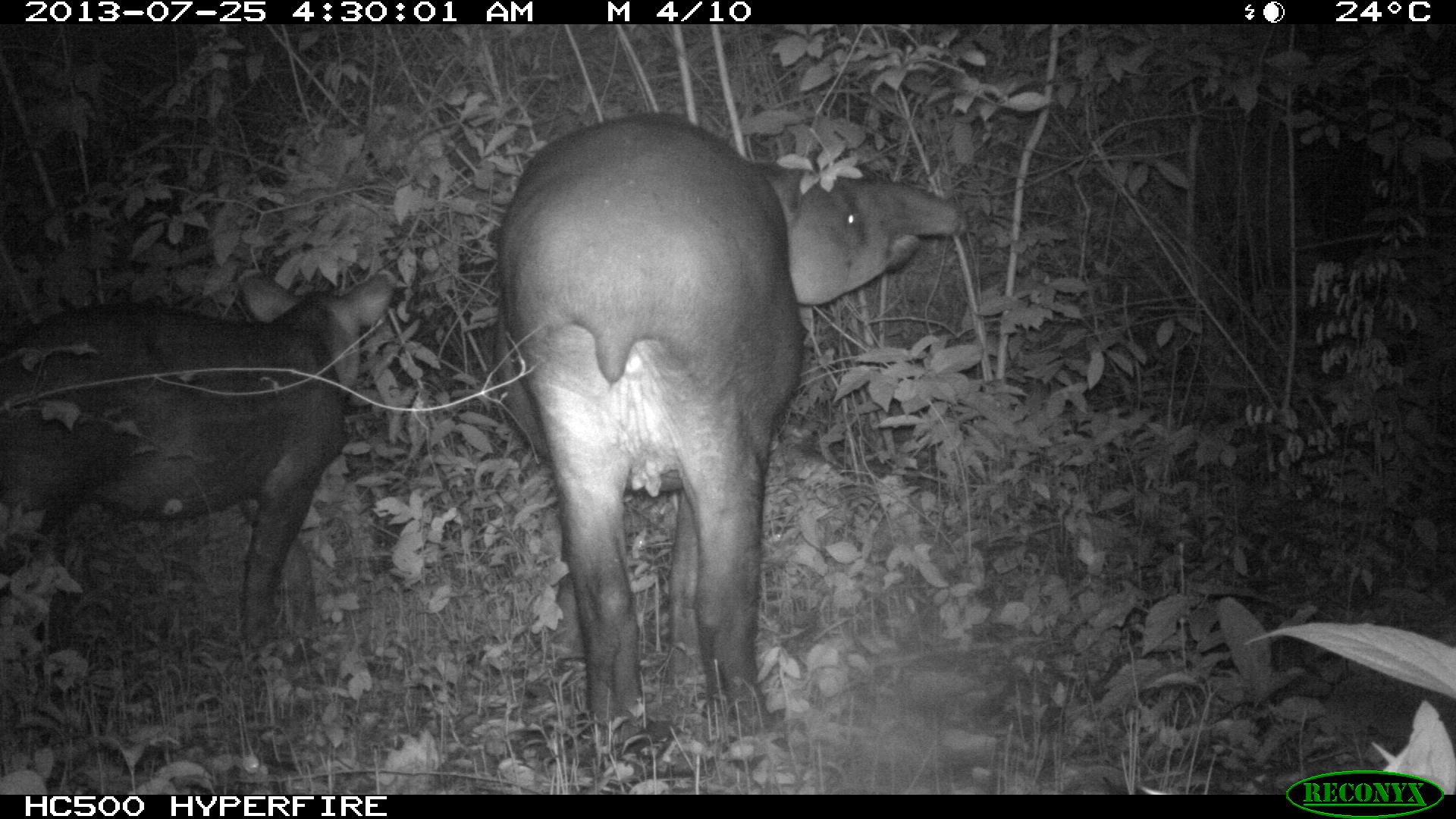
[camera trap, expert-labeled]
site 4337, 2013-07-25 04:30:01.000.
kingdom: Animalia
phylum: Chordata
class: Mammalia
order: Perissodactyla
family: Tapiridae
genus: Tapirus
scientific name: Tapirus bairdii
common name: baird's tapir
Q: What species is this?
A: Tapirus bairdii (baird's tapir).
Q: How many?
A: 2.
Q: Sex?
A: Female.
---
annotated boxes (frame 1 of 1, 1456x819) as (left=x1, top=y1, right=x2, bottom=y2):
tapirus bairdii: (left=493, top=108, right=968, bottom=731); (left=0, top=267, right=396, bottom=636)